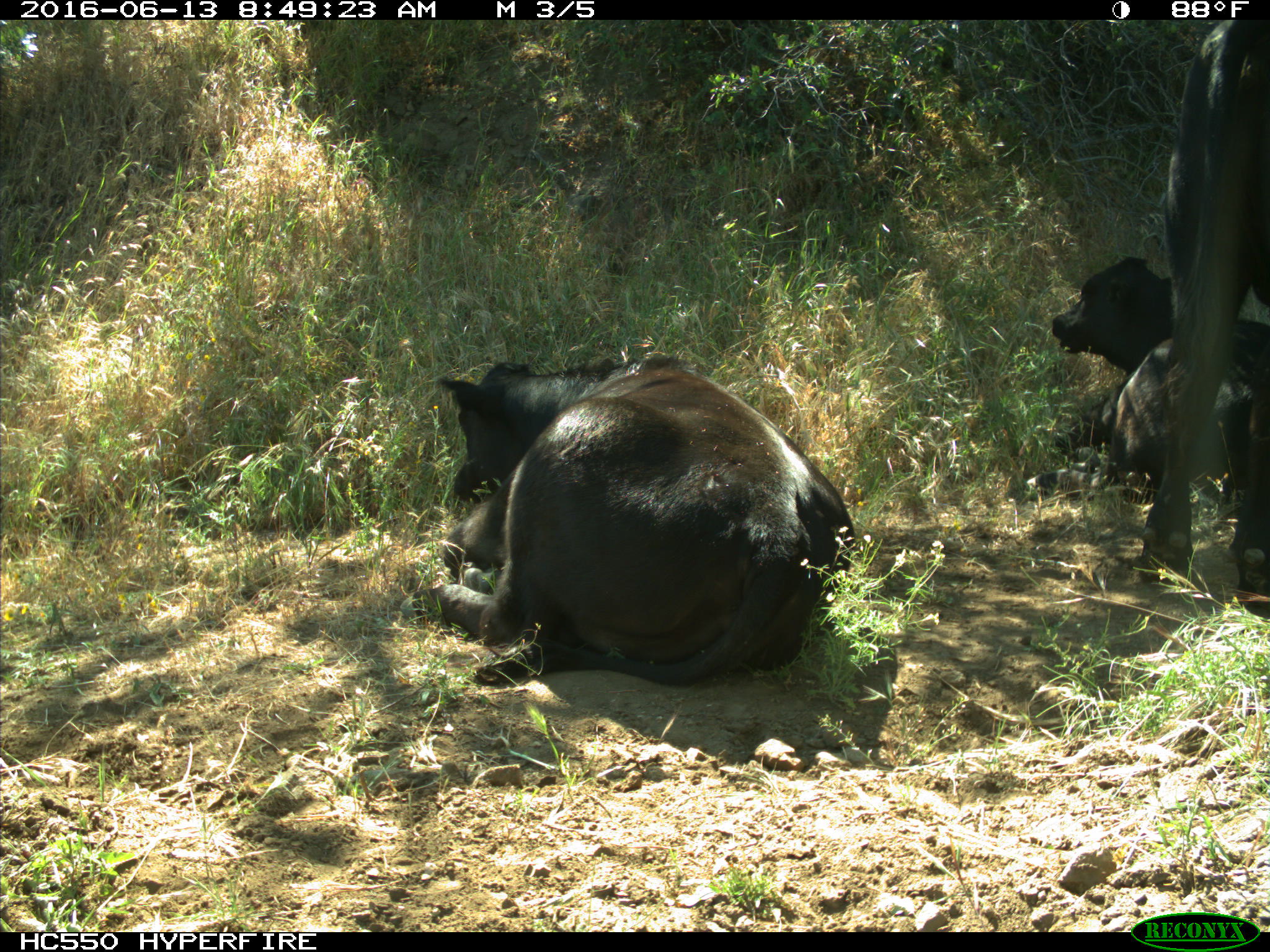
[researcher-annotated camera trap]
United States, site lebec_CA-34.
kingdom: Animalia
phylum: Chordata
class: Mammalia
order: Artiodactyla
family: Bovidae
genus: Bos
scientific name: Bos taurus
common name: domestic cow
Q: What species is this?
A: Bos taurus (domestic cow).